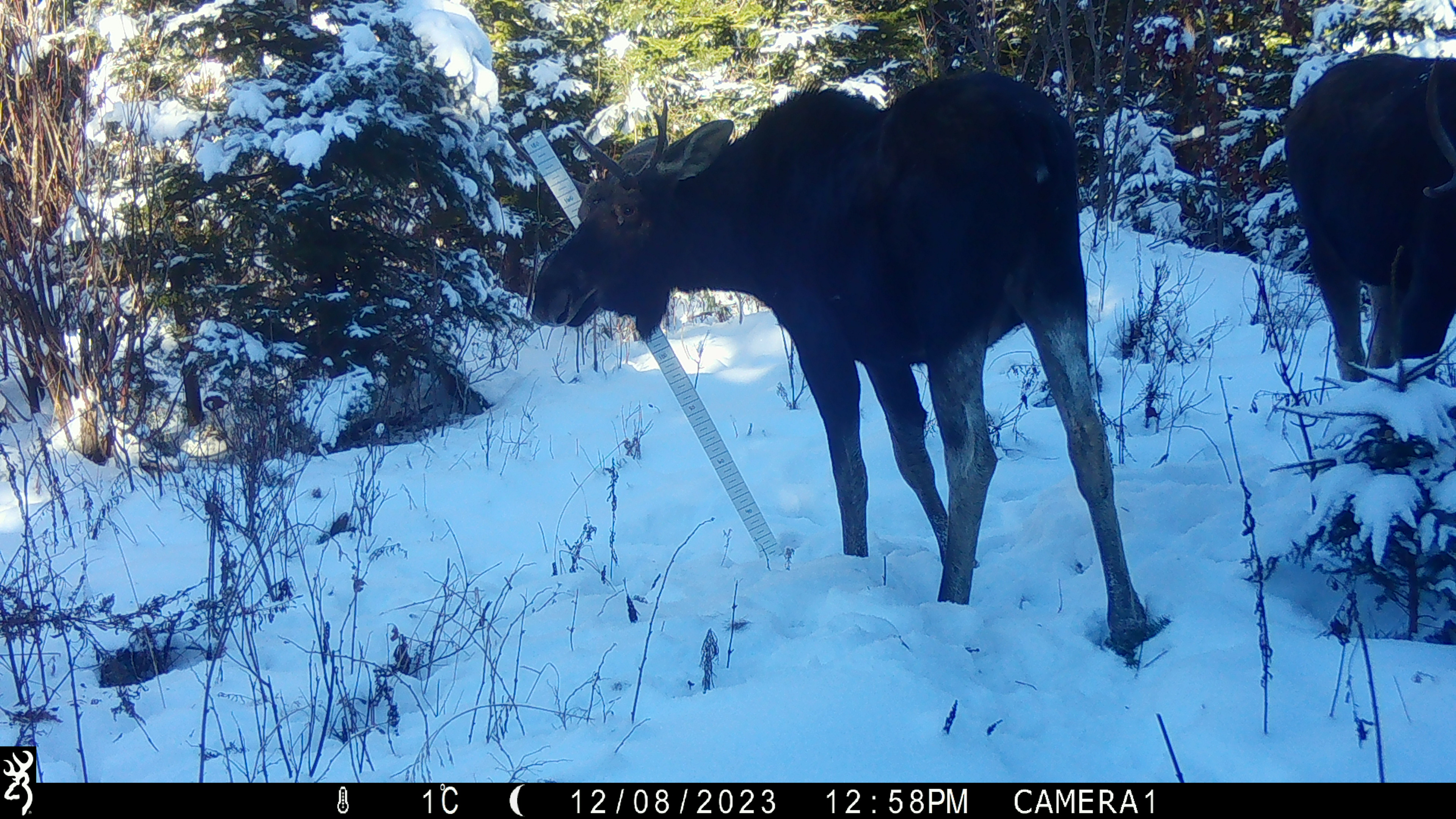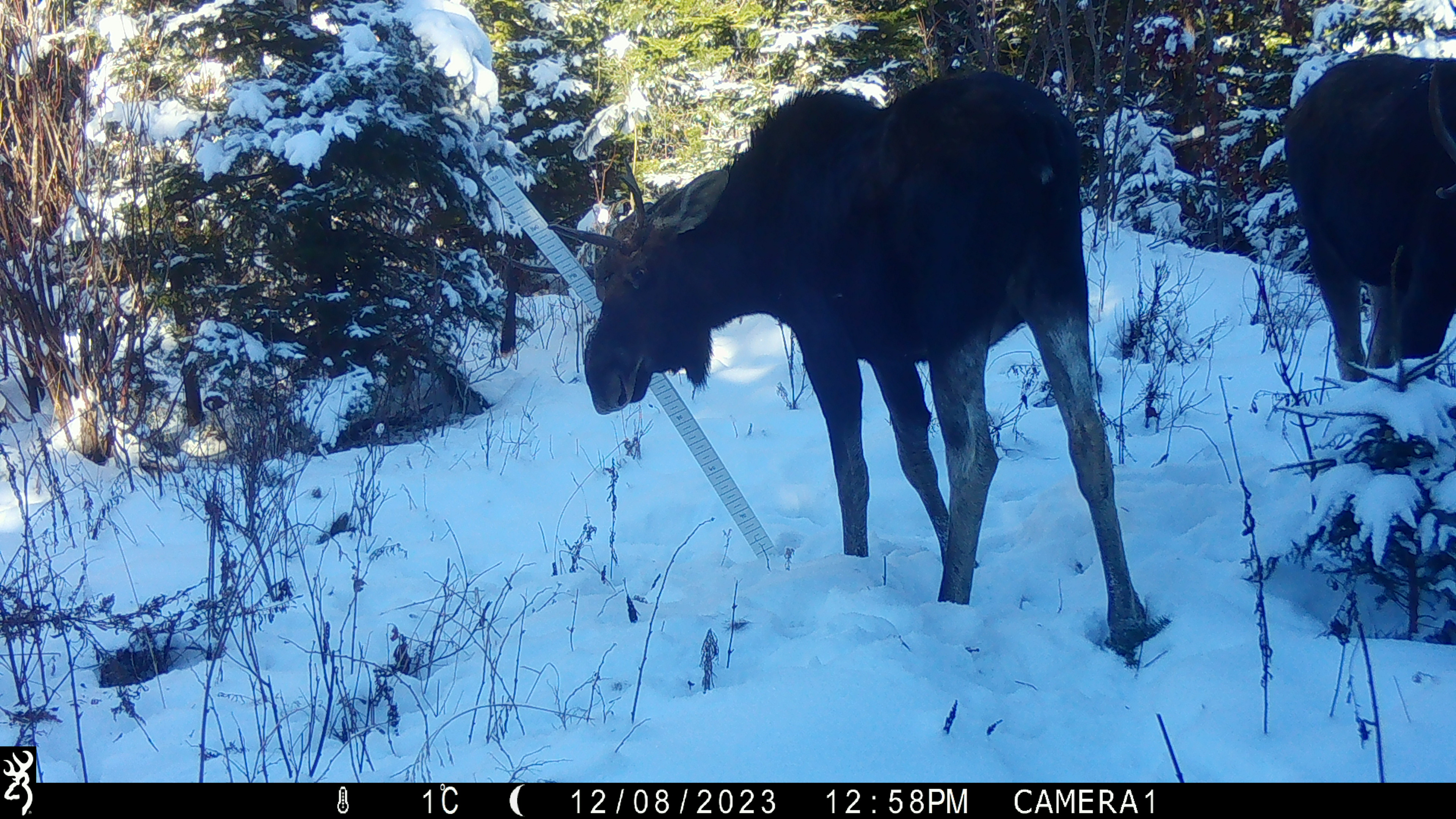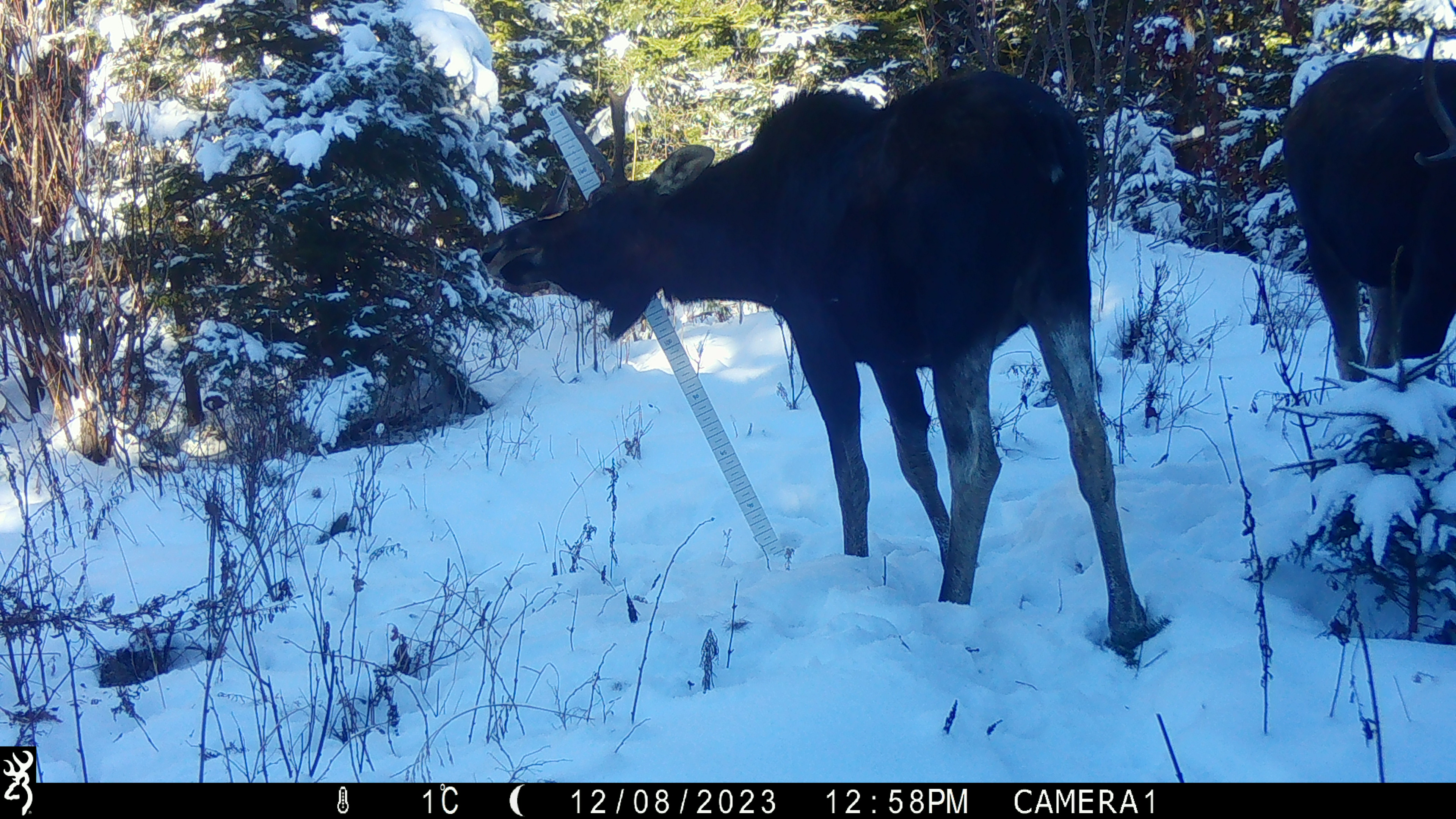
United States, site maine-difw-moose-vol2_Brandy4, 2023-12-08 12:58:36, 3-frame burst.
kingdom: Animalia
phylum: Chordata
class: Mammalia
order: Artiodactyla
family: Cervidae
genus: Alces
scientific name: Alces alces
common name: moose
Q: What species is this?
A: Moose (Alces alces).